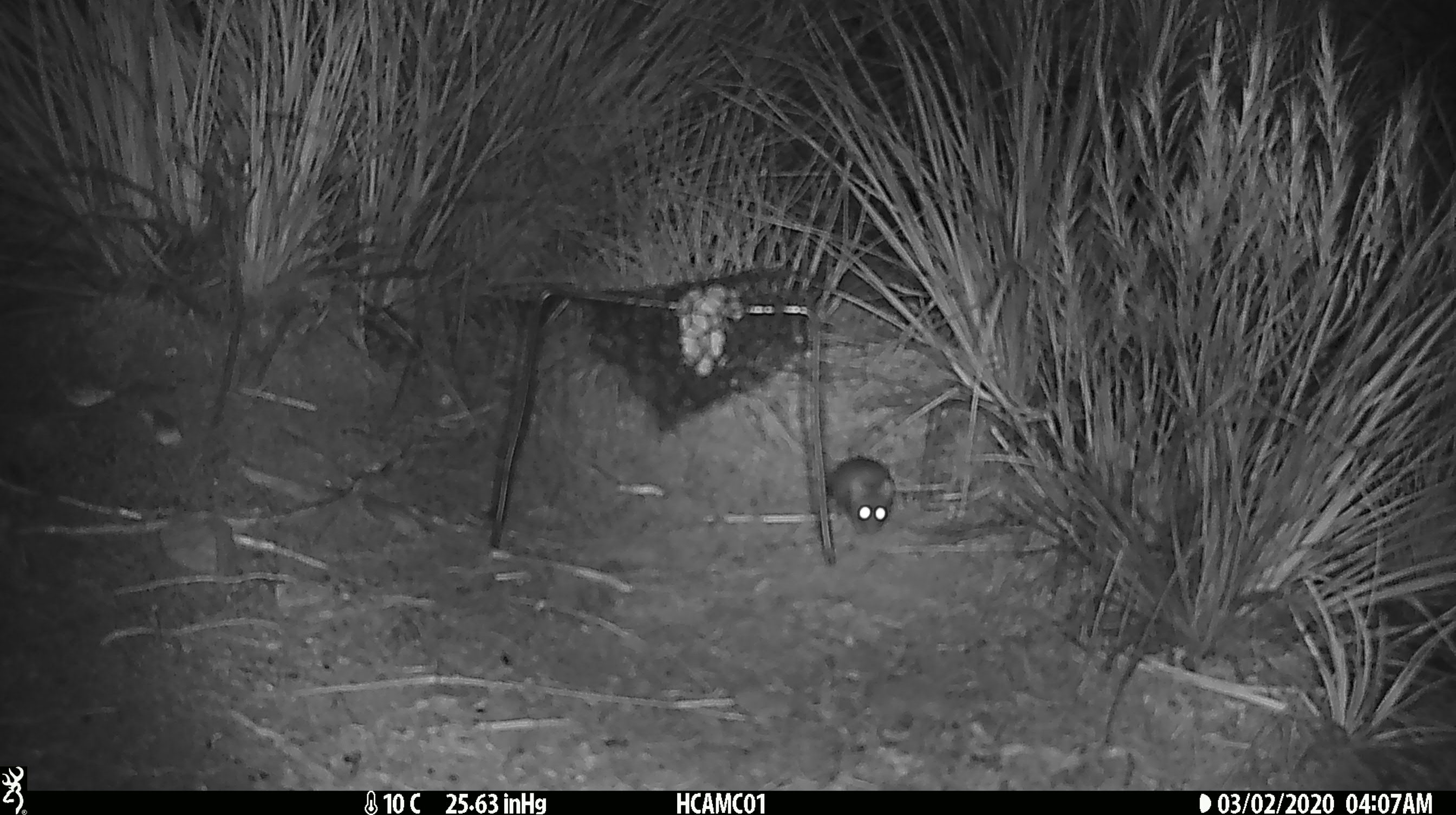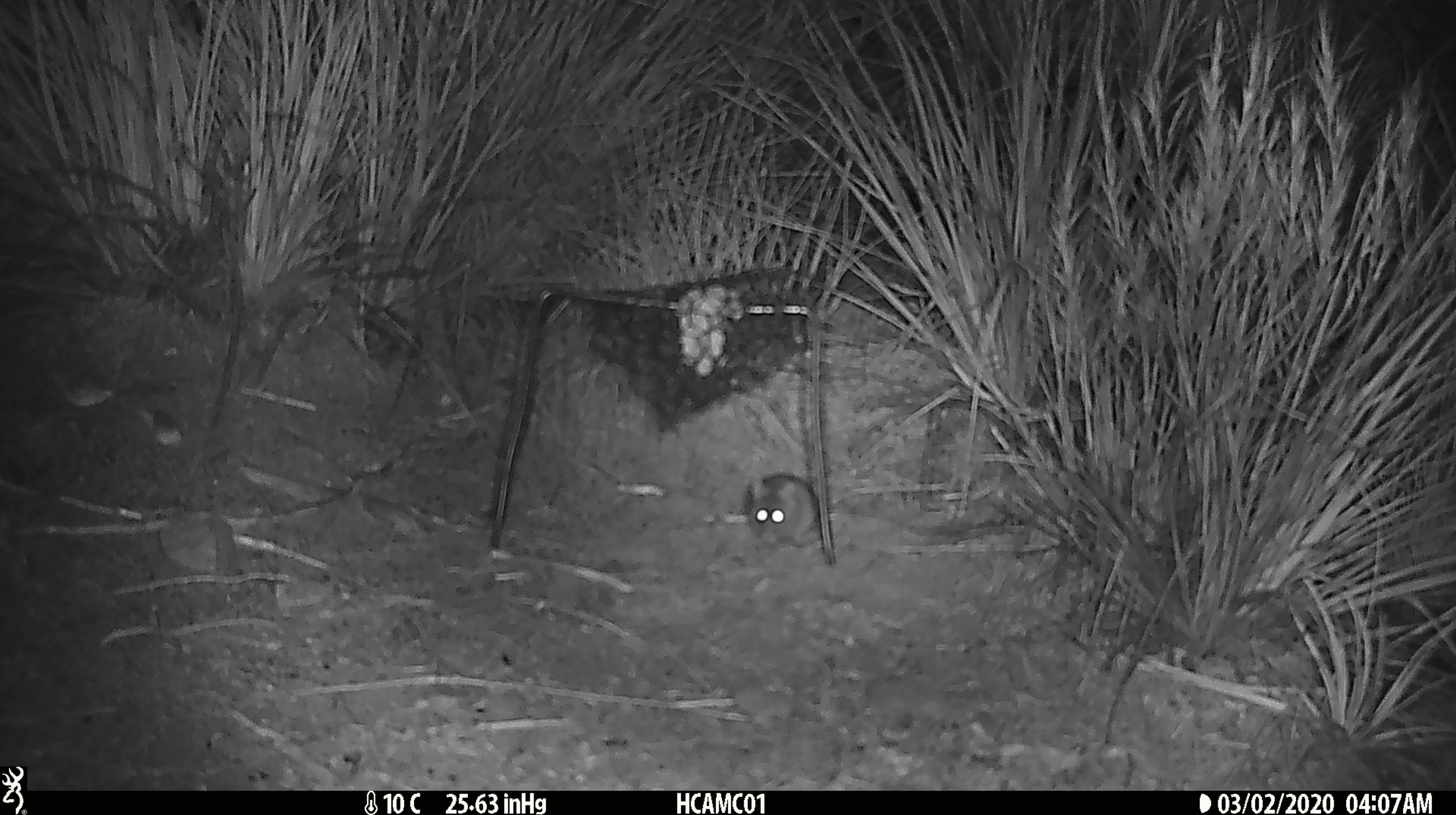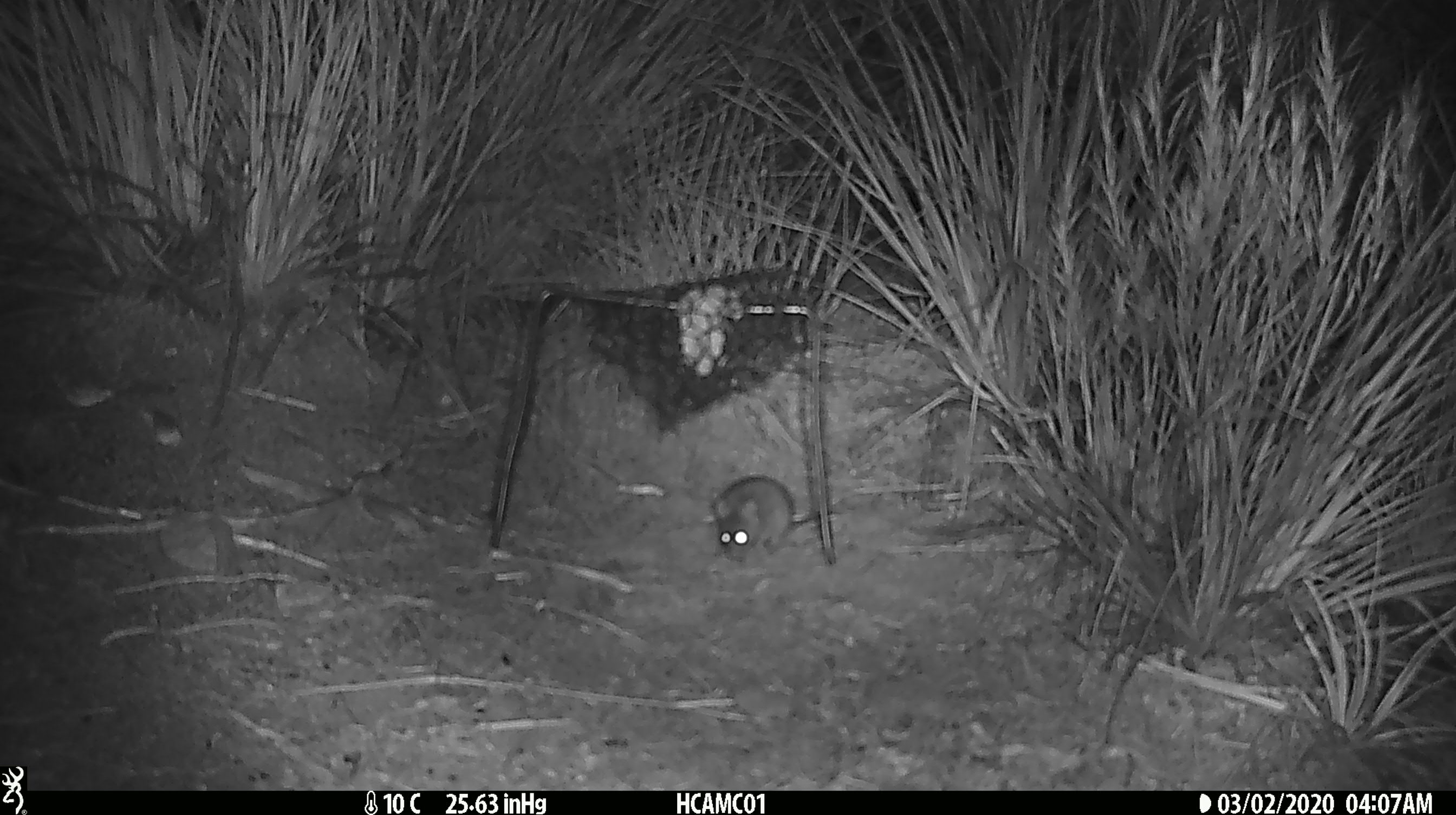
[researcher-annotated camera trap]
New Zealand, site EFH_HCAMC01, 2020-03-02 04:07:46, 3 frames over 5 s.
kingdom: Animalia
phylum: Chordata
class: Mammalia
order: Rodentia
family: Muridae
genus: Mus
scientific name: Mus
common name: mouse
Mouse (Mus).